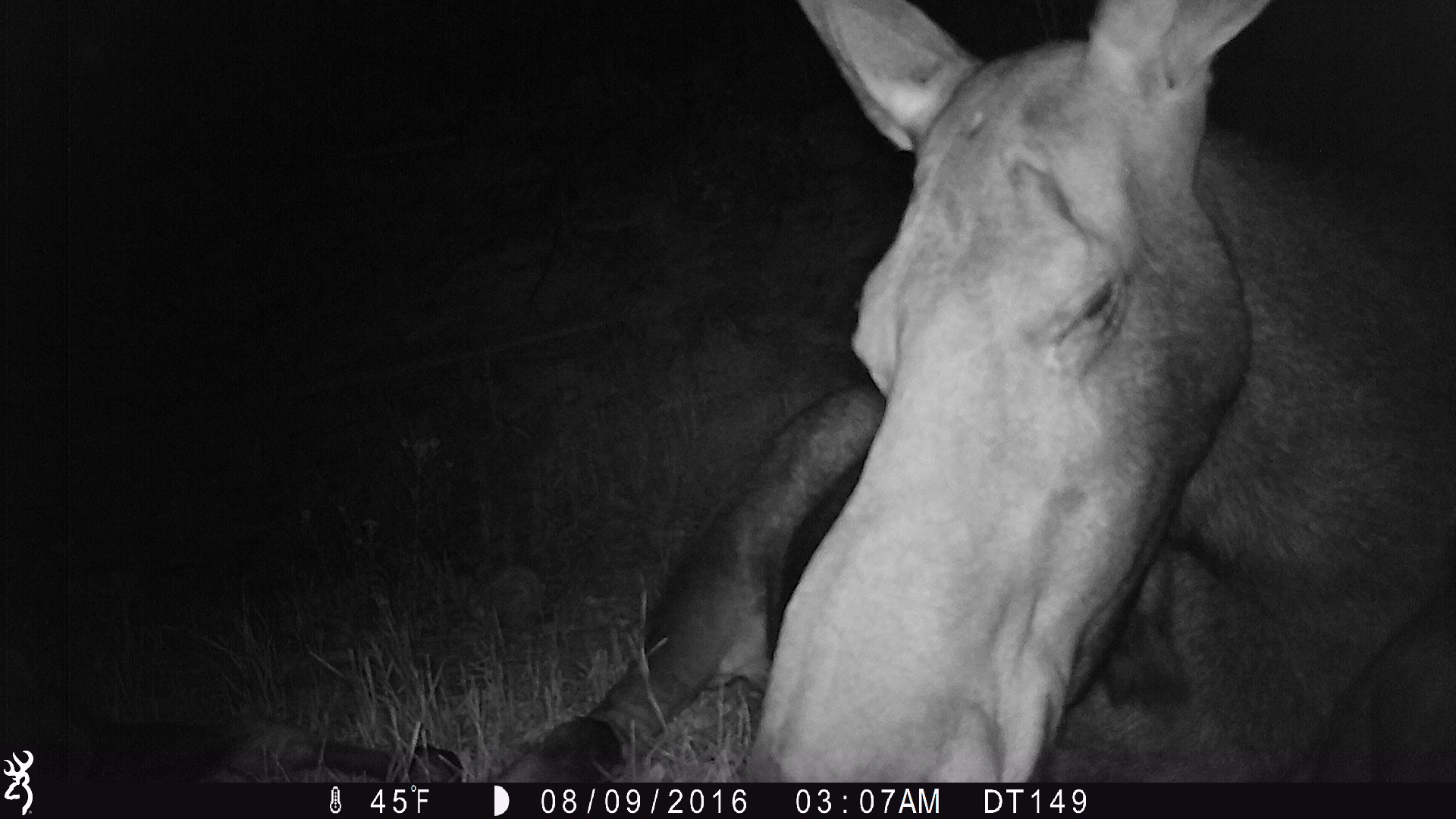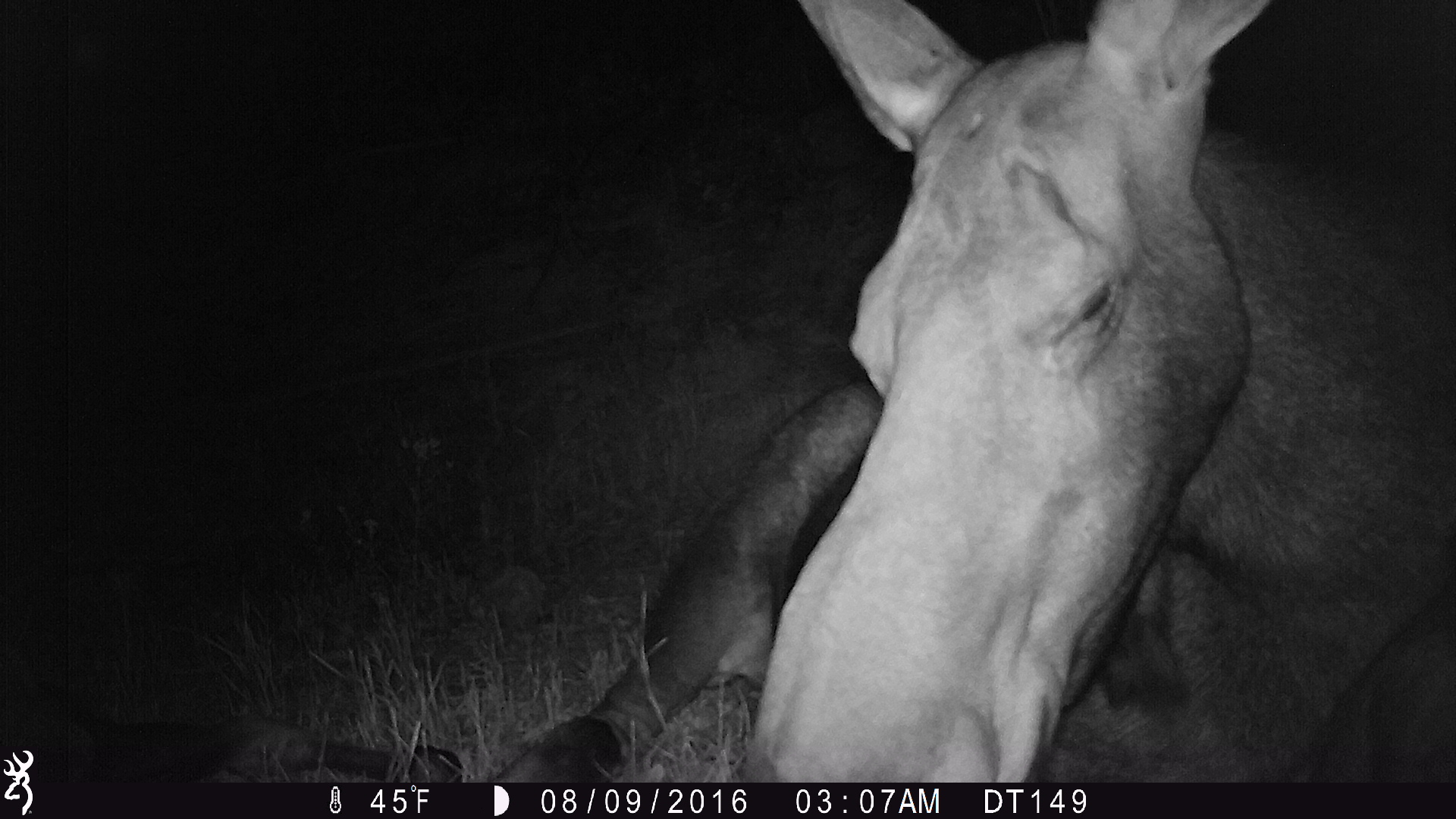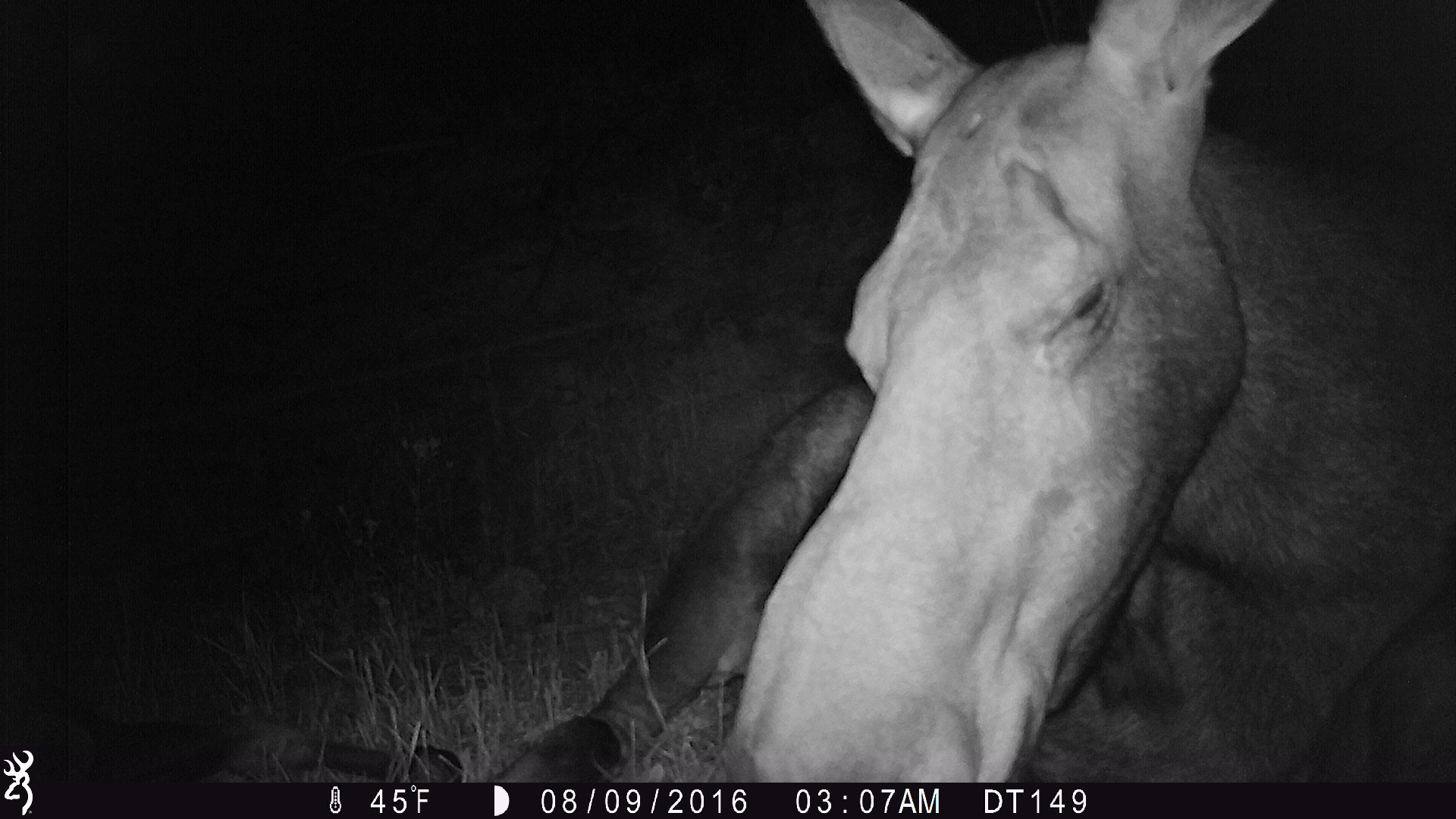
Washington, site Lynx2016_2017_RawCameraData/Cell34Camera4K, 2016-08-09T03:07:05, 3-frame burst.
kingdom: Animalia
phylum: Chordata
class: Mammalia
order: Artiodactyla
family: Cervidae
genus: Alces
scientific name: Alces alces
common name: moose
Alces alces (moose). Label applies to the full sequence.